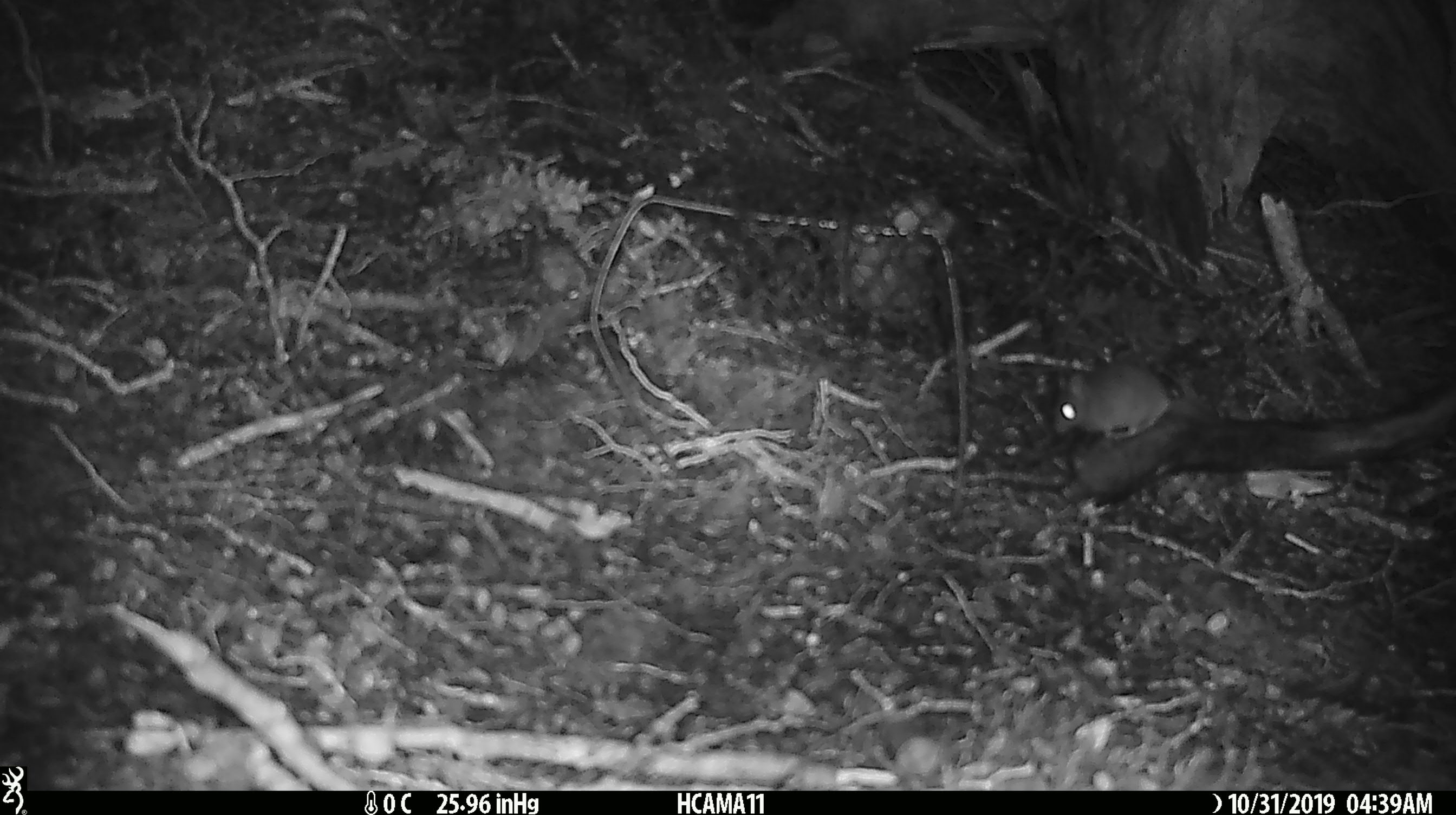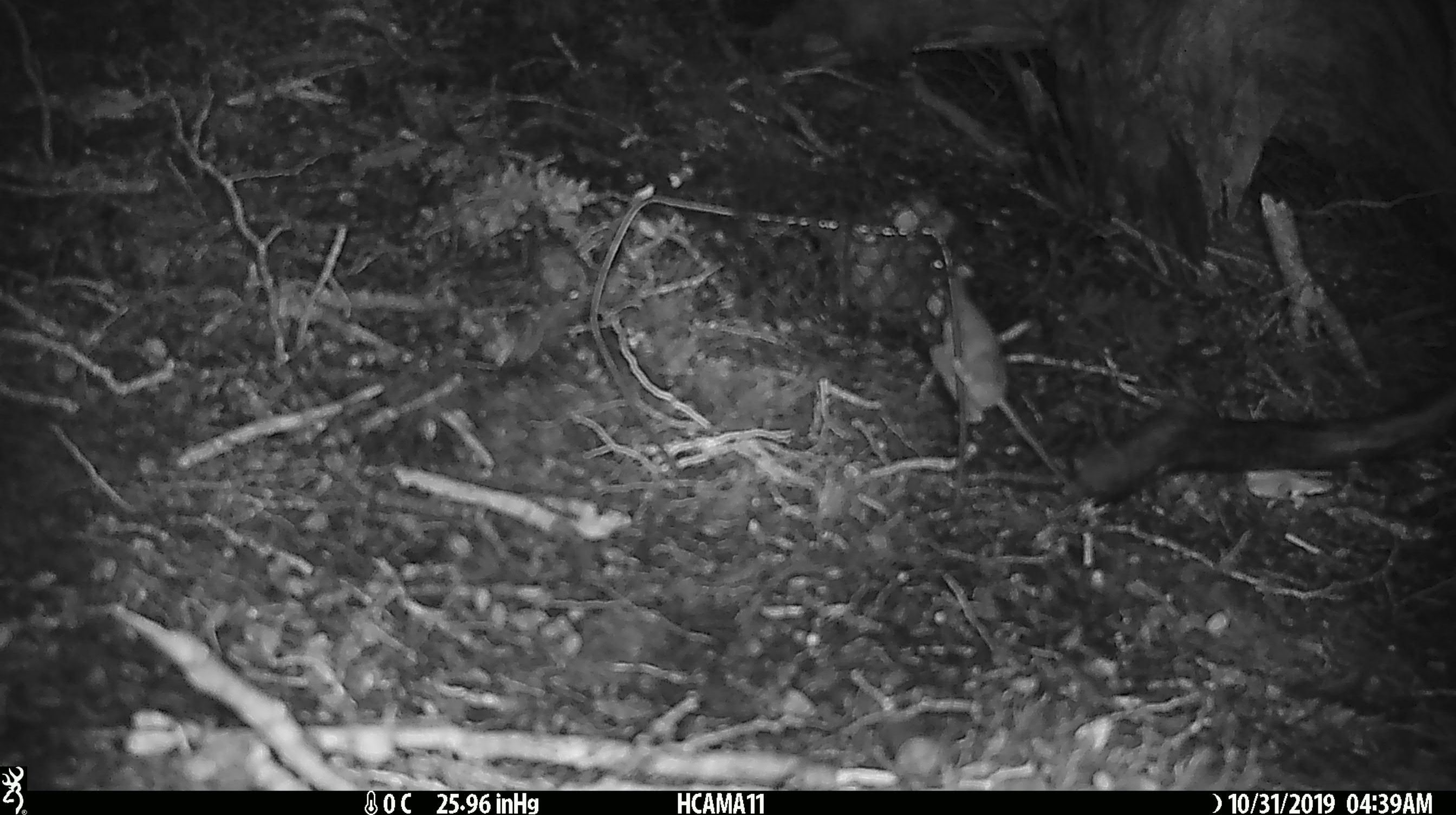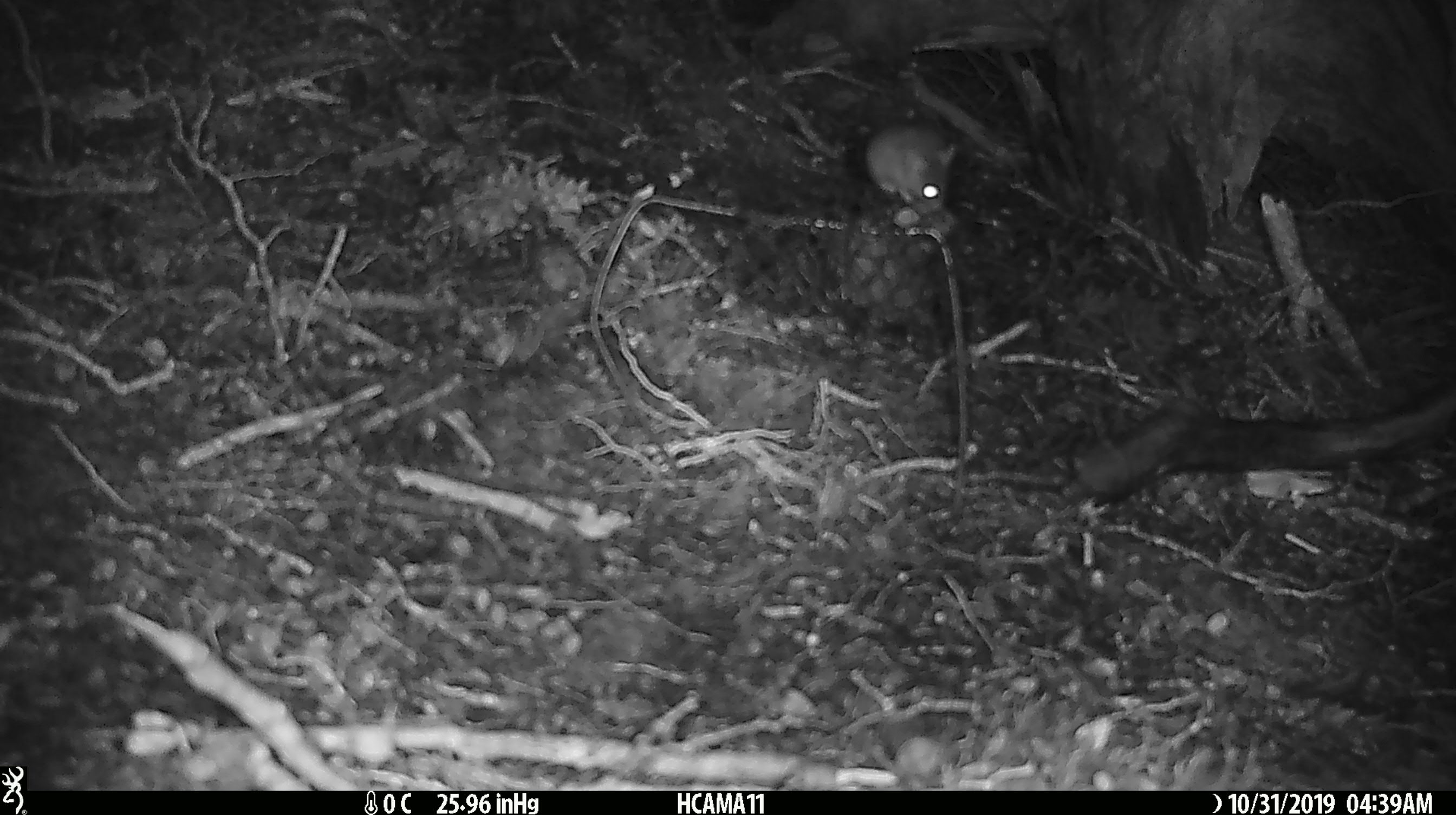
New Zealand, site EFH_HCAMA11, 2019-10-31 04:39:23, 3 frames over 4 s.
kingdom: Animalia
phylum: Chordata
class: Mammalia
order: Rodentia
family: Muridae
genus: Mus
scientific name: Mus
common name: mouse